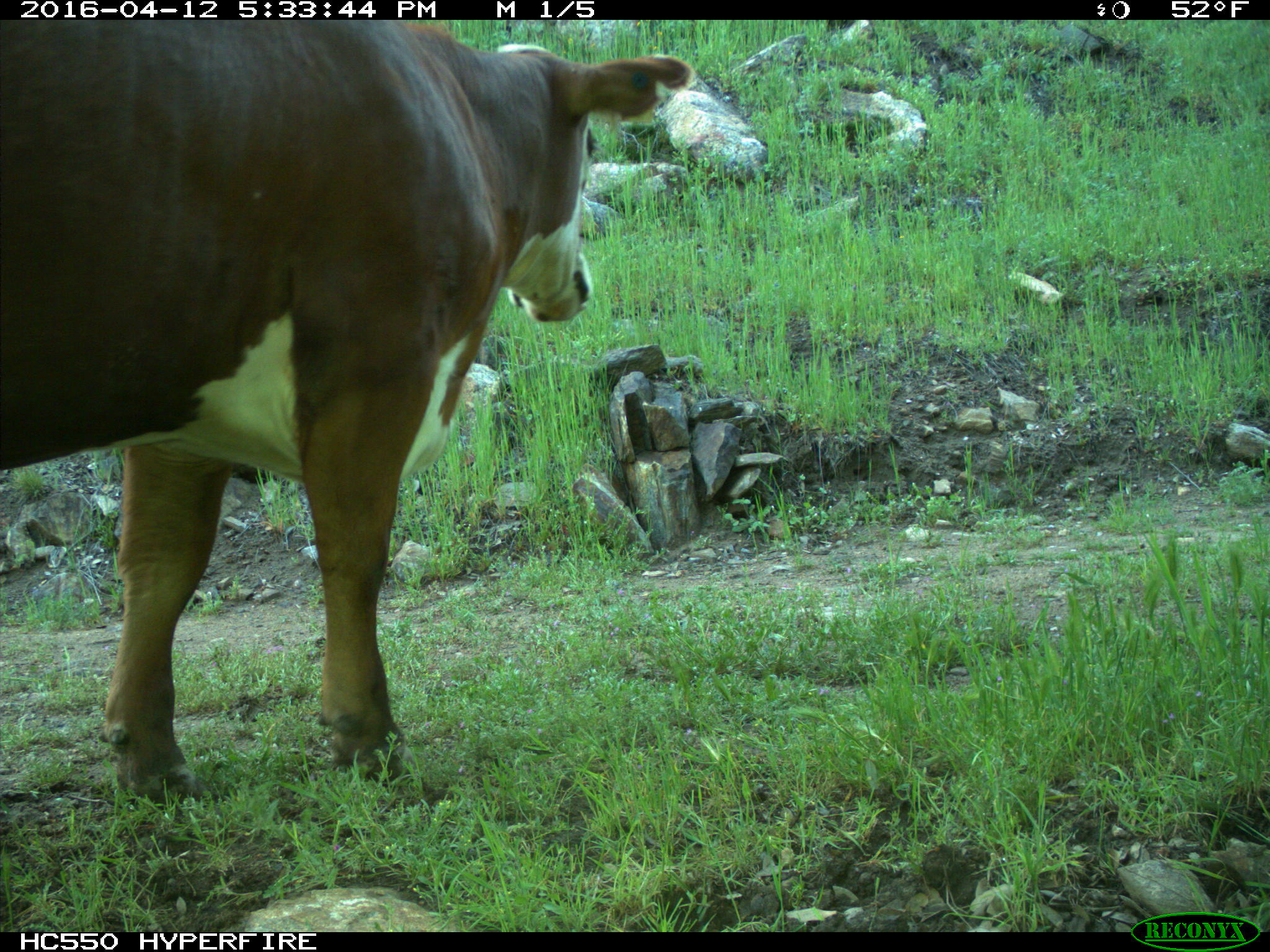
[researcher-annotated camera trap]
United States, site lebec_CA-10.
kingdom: Animalia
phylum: Chordata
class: Mammalia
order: Artiodactyla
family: Bovidae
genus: Bos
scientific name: Bos taurus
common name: domestic cow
Bos taurus (domestic cow).